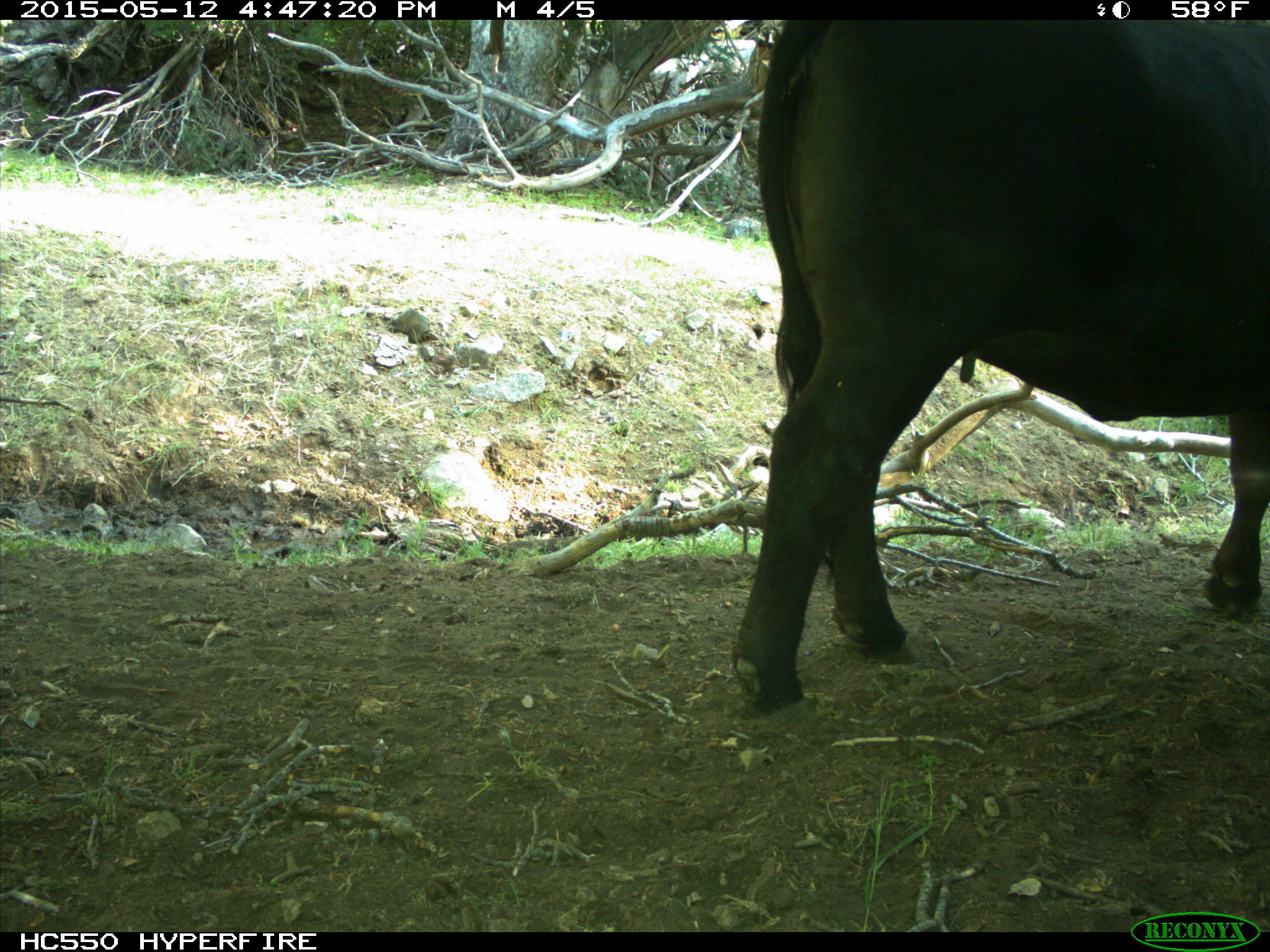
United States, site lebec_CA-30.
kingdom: Animalia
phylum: Chordata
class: Mammalia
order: Artiodactyla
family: Bovidae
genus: Bos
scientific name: Bos taurus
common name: domestic cow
Bos taurus (domestic cow).